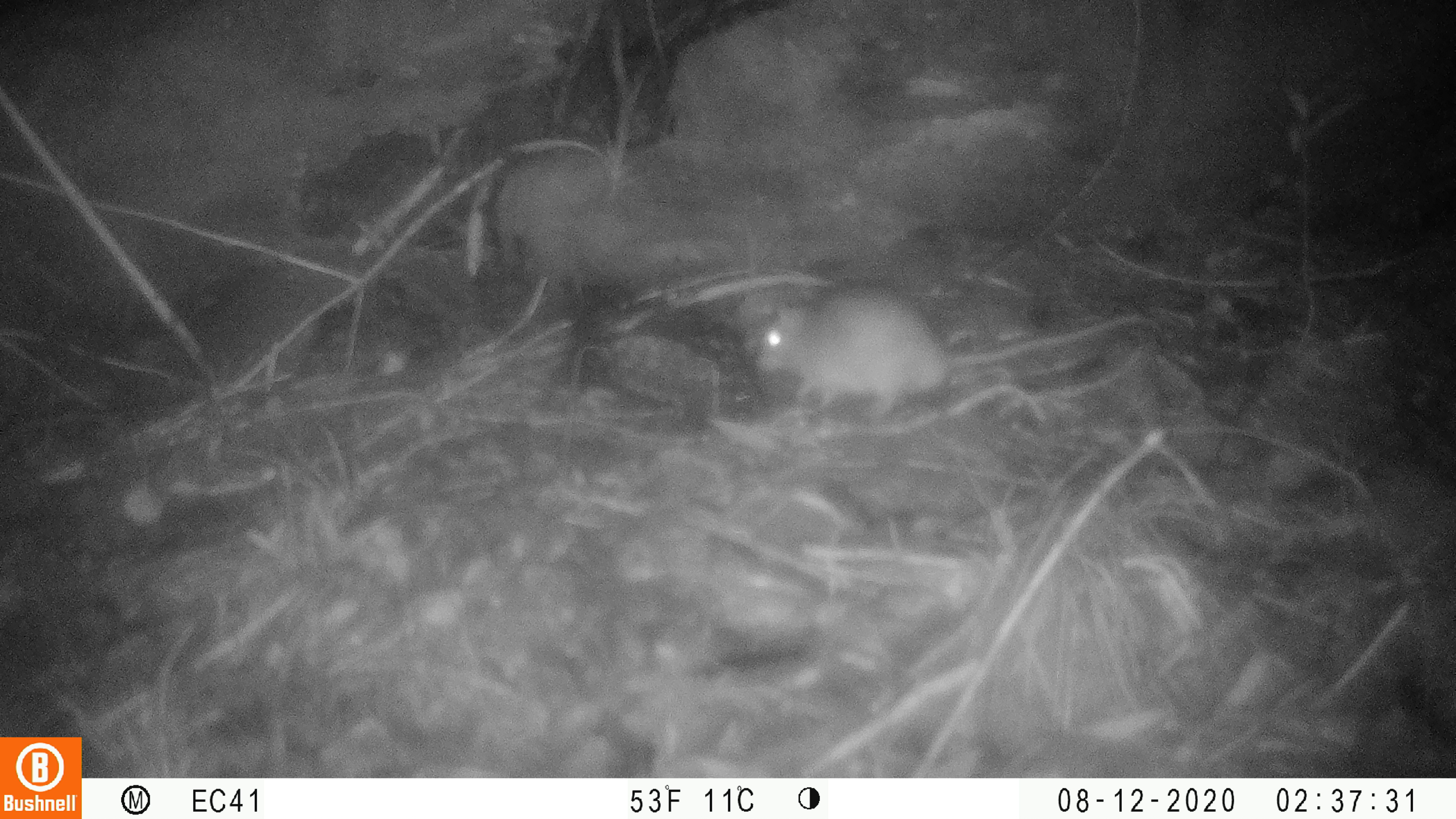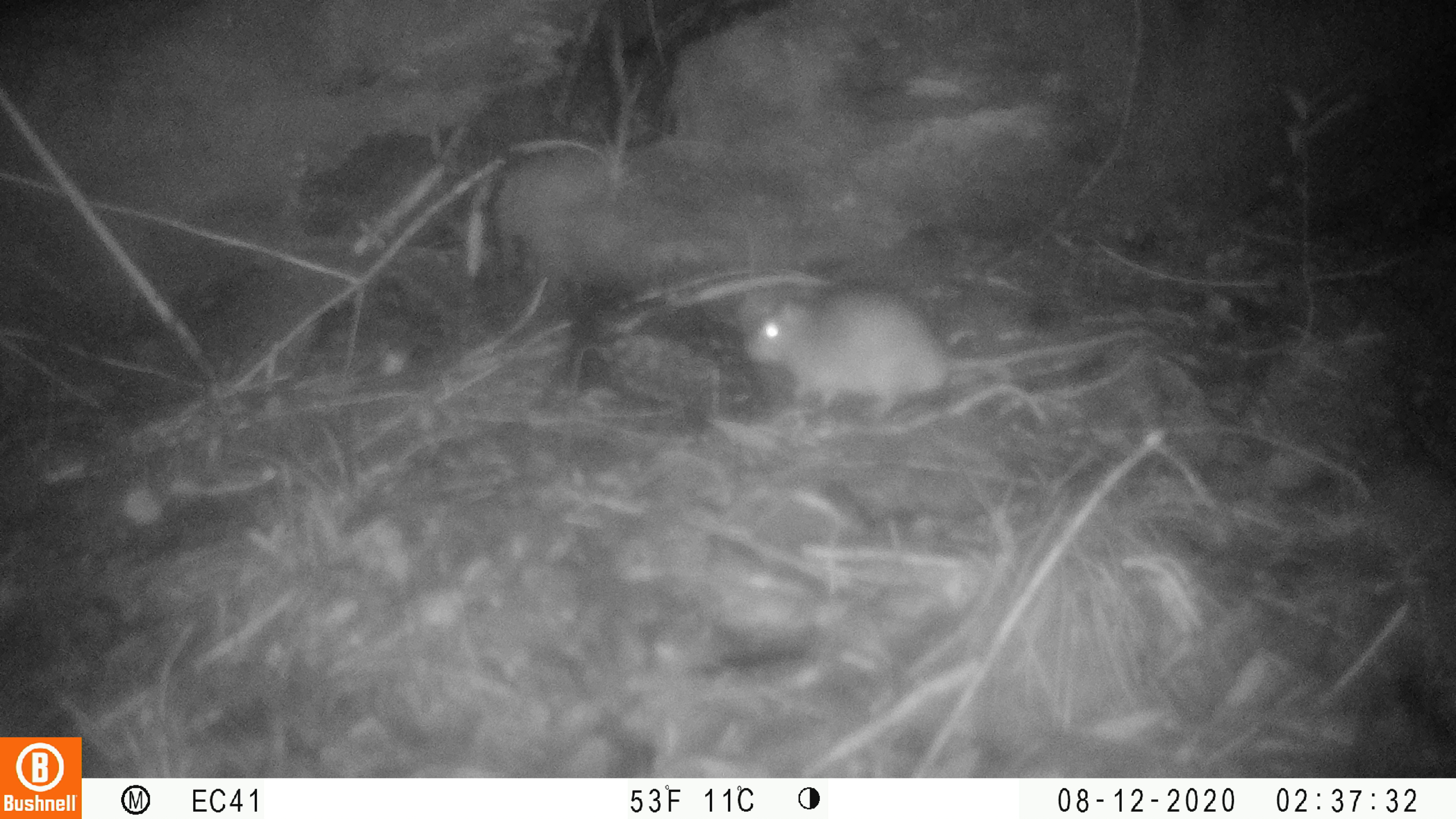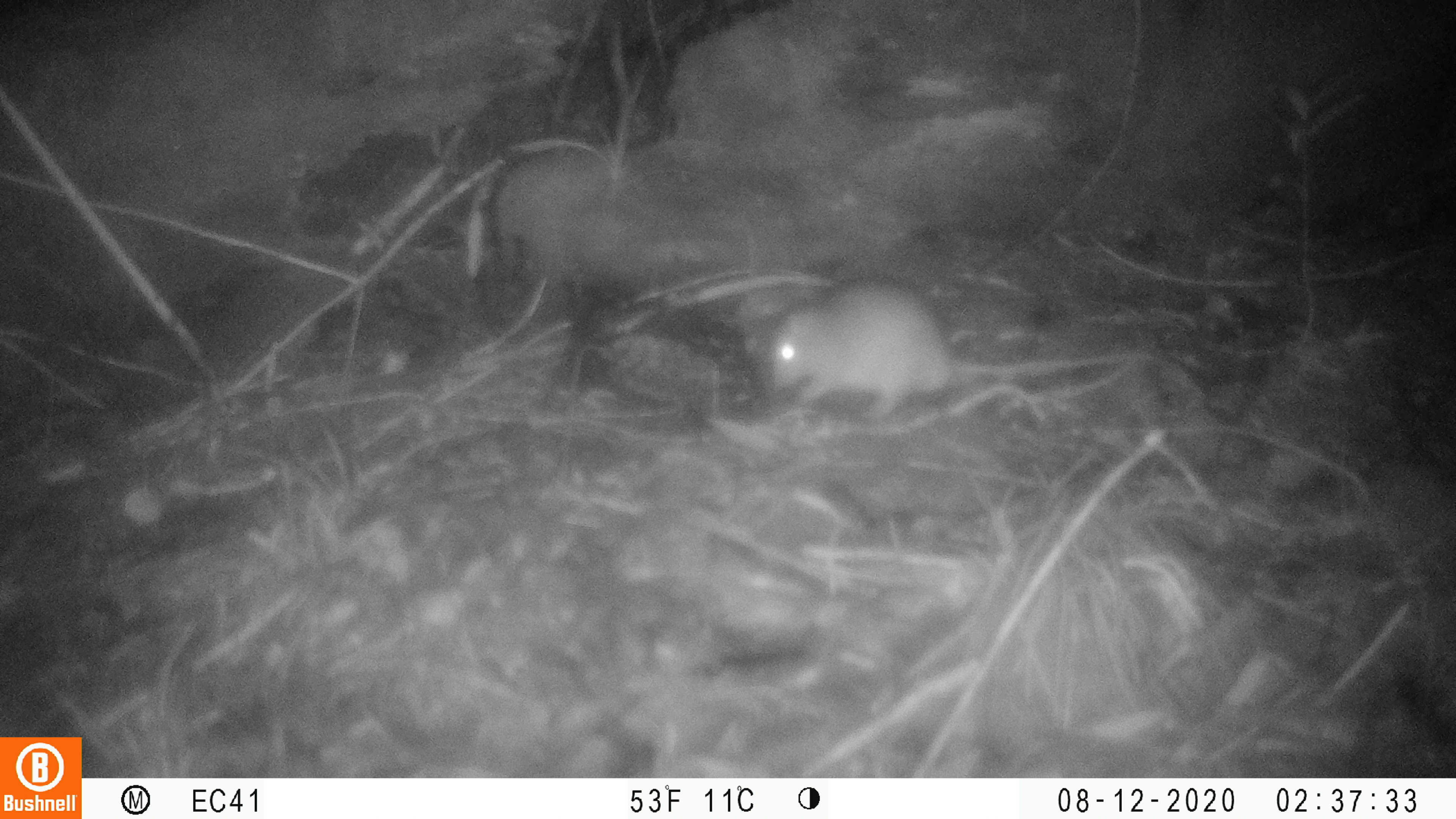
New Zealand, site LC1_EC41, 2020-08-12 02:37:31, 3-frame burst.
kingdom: Animalia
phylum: Chordata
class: Mammalia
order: Rodentia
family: Muridae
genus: Rattus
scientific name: Rattus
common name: rat